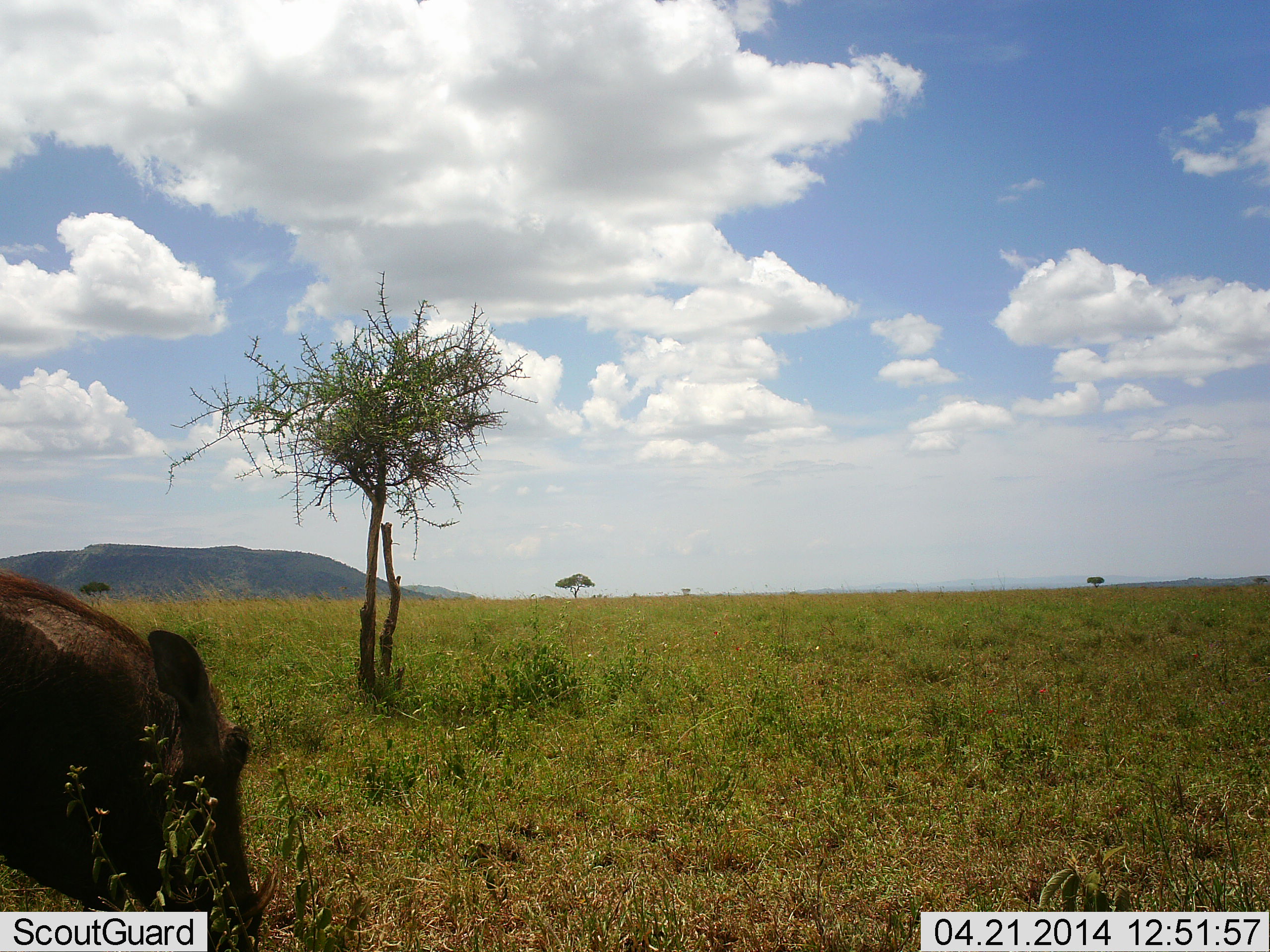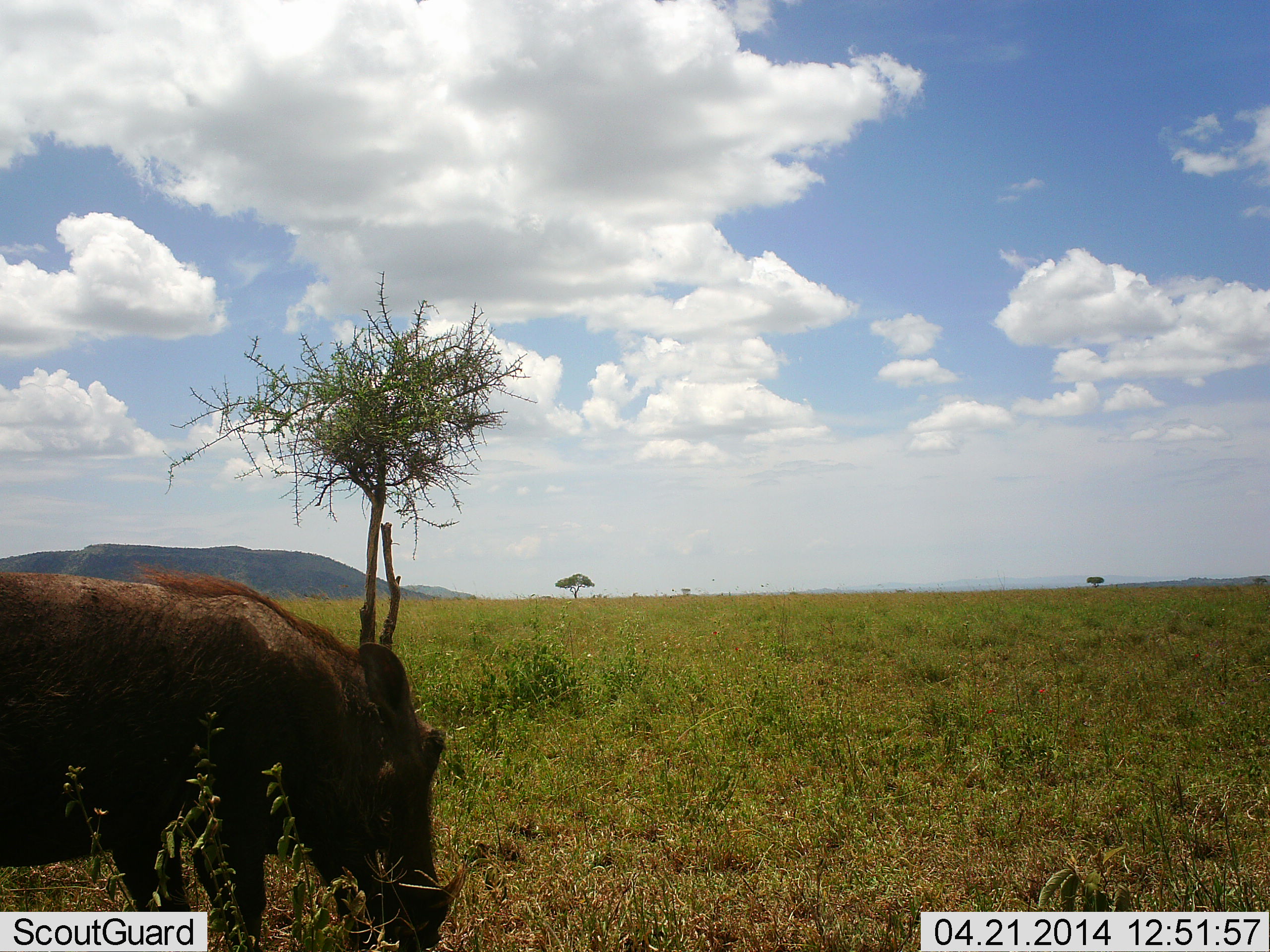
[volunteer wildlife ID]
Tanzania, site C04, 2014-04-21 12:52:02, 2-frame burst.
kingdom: Animalia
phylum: Chordata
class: Mammalia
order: Artiodactyla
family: Suidae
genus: Phacochoerus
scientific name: Phacochoerus africanus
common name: warthog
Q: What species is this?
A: Warthog (Phacochoerus africanus).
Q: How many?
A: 1.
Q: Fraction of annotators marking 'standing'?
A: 10%.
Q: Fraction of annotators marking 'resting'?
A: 0%.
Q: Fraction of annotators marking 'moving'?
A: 50%.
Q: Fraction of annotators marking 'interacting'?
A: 0%.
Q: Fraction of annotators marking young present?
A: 0%.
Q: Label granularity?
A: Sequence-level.